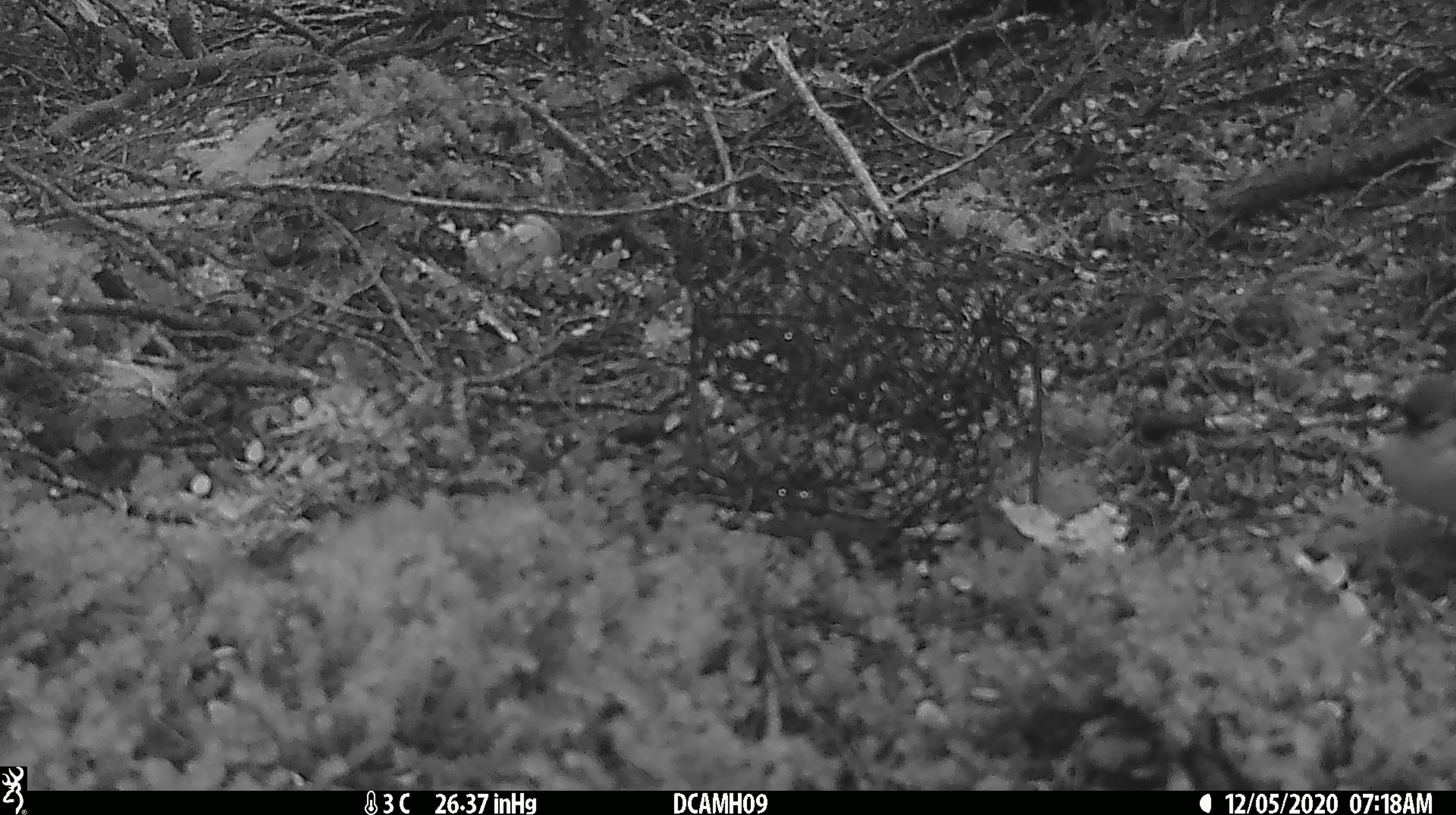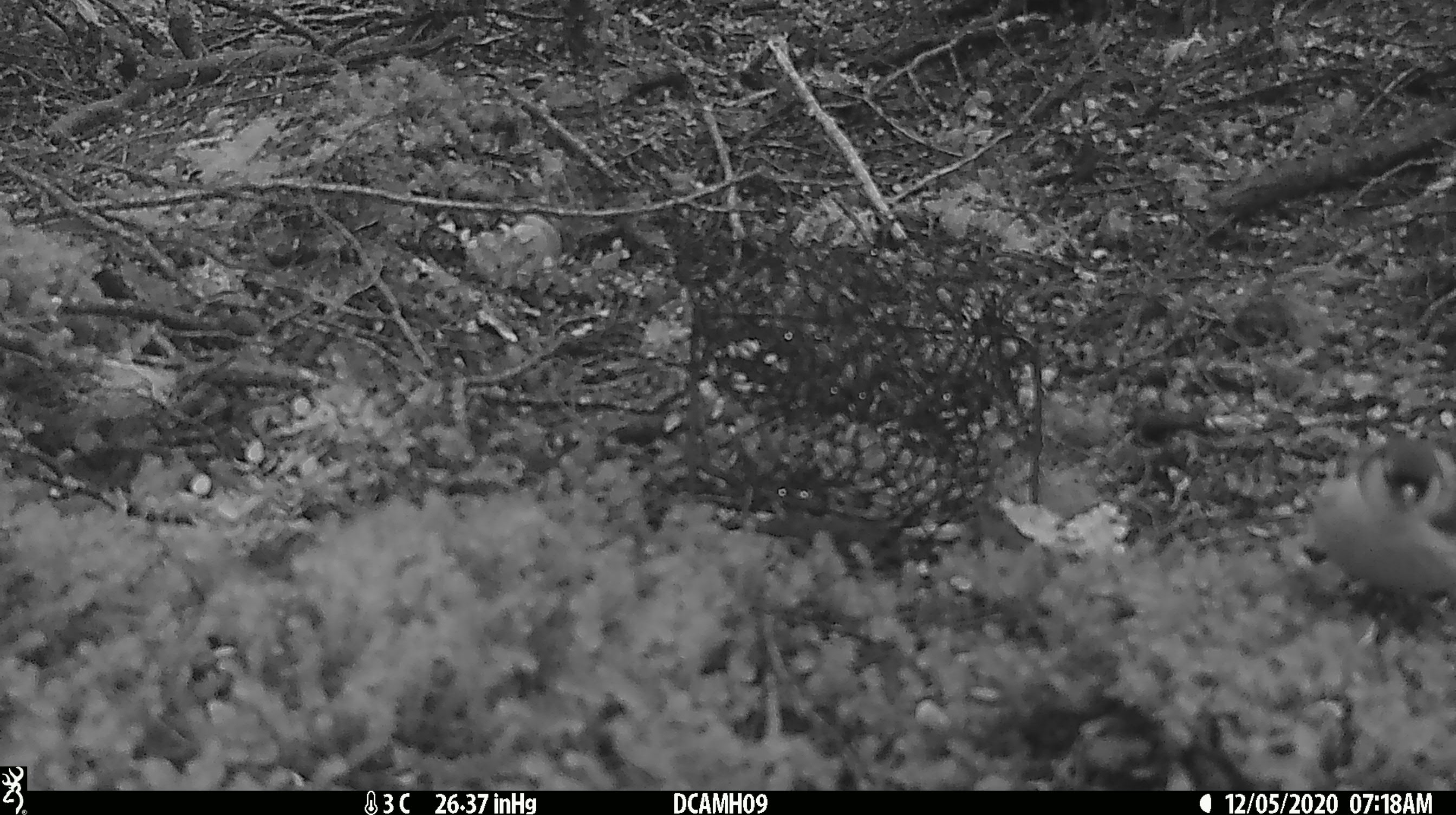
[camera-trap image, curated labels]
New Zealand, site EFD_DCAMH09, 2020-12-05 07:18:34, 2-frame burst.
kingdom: Animalia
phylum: Chordata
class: Aves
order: Passeriformes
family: Fringillidae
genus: Fringilla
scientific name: Fringilla coelebs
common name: common chaffinch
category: chaffinch